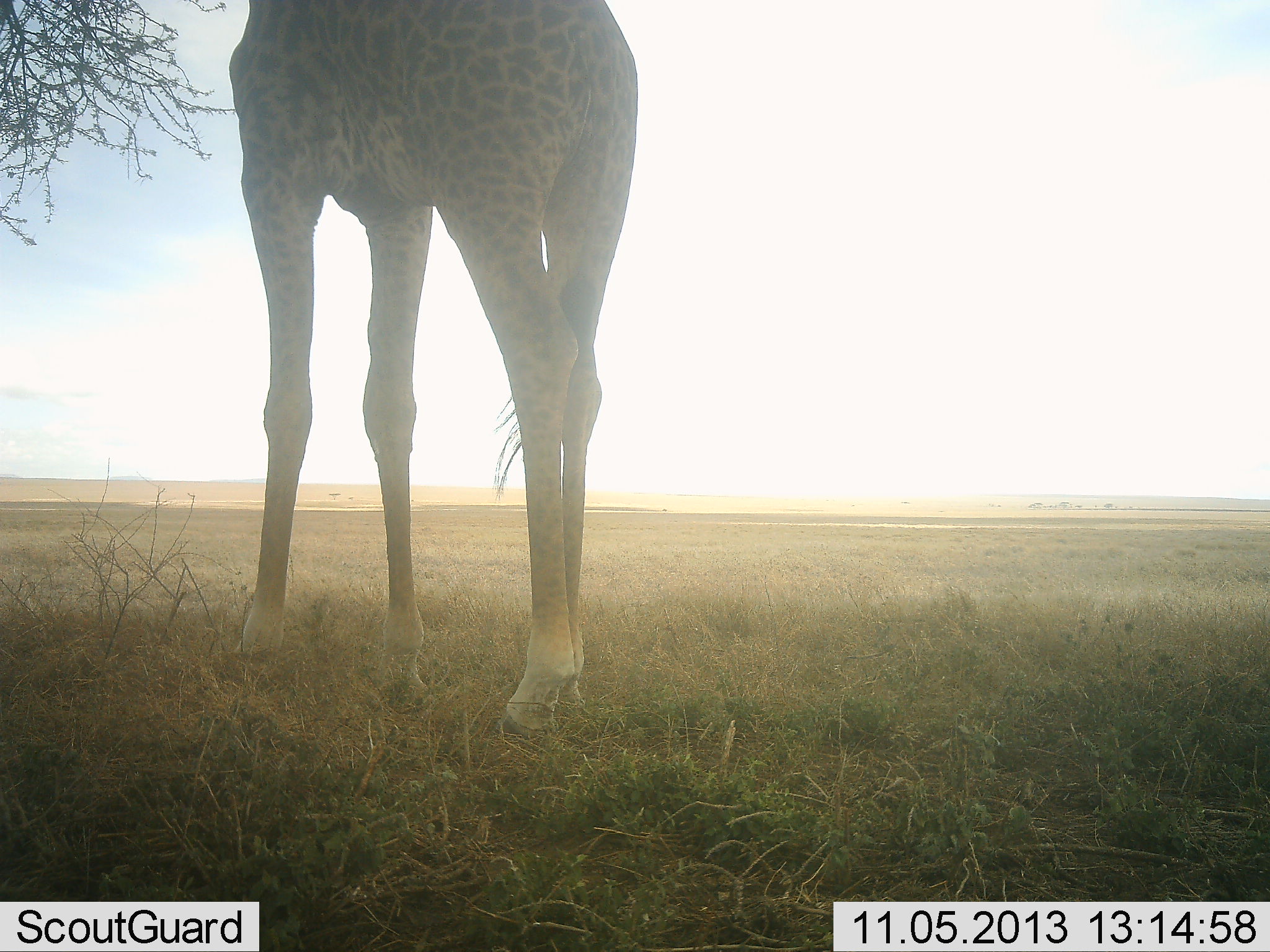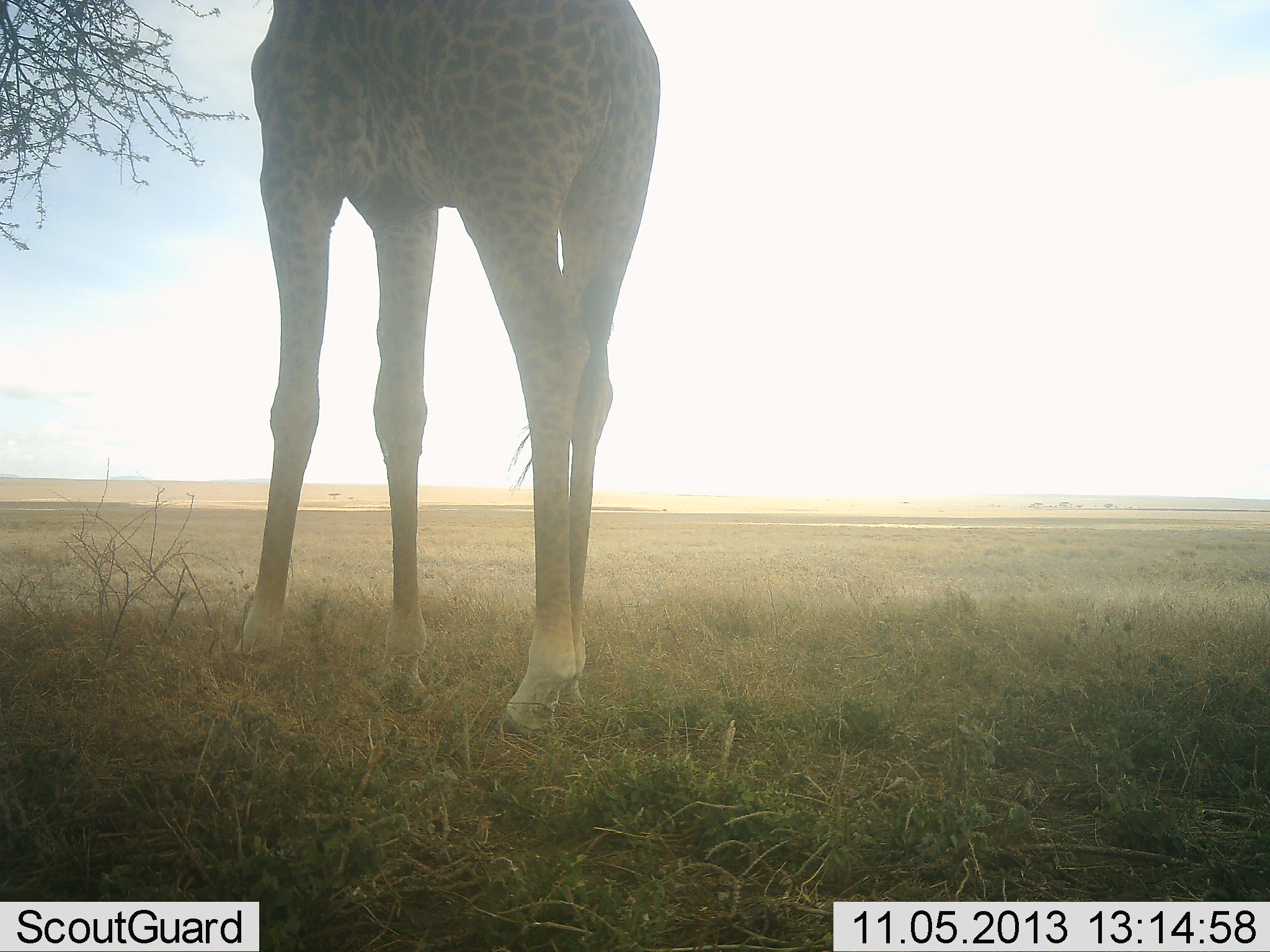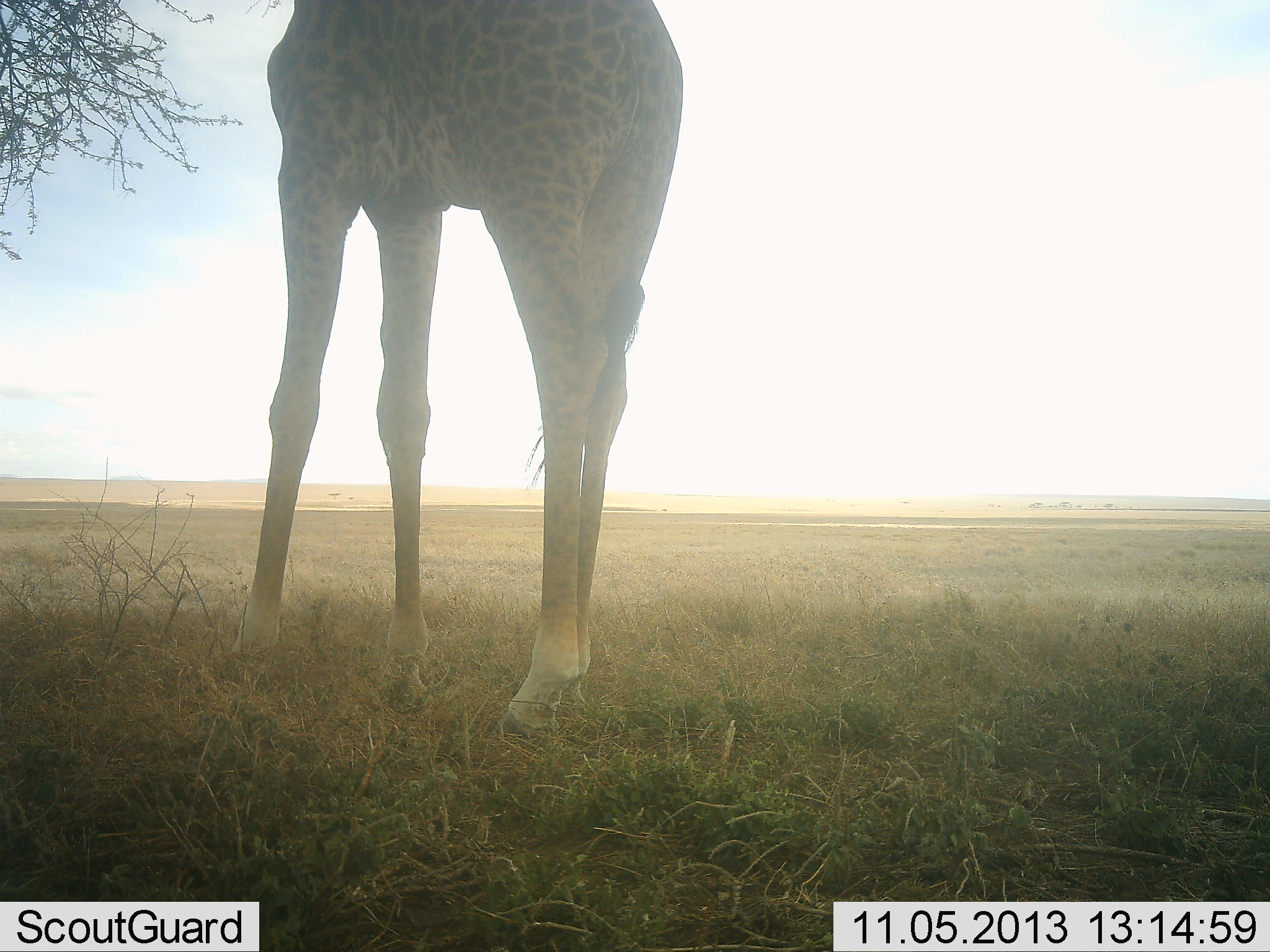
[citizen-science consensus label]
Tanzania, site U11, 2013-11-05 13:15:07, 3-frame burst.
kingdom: Animalia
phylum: Chordata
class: Mammalia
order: Artiodactyla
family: Giraffidae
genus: Giraffa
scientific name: Giraffa camelopardalis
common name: giraffe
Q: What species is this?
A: Giraffe (Giraffa camelopardalis).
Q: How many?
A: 1.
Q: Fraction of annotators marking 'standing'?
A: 70%.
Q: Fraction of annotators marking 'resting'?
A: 0%.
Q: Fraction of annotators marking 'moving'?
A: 0%.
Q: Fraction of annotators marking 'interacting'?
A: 0%.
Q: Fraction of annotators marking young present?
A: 0%.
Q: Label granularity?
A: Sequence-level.